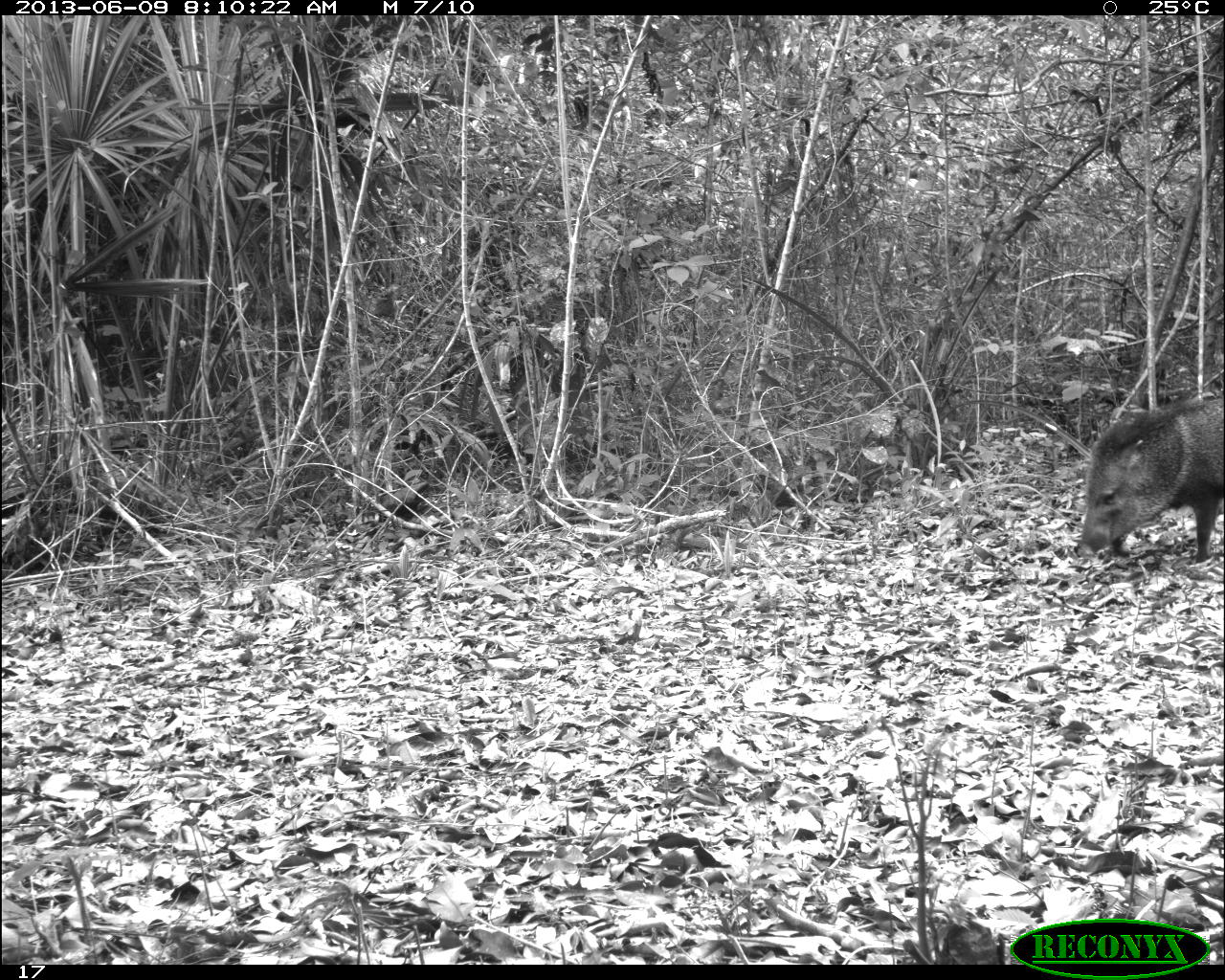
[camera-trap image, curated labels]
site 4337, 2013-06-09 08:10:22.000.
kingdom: Animalia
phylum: Chordata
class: Mammalia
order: Artiodactyla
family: Tayassuidae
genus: Pecari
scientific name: Pecari tajacu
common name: collared peccary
Pecari tajacu (collared peccary), count 2.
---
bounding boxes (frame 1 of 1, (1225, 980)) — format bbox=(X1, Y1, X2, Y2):
pecari tajacu: bbox=(1079, 399, 1223, 562)